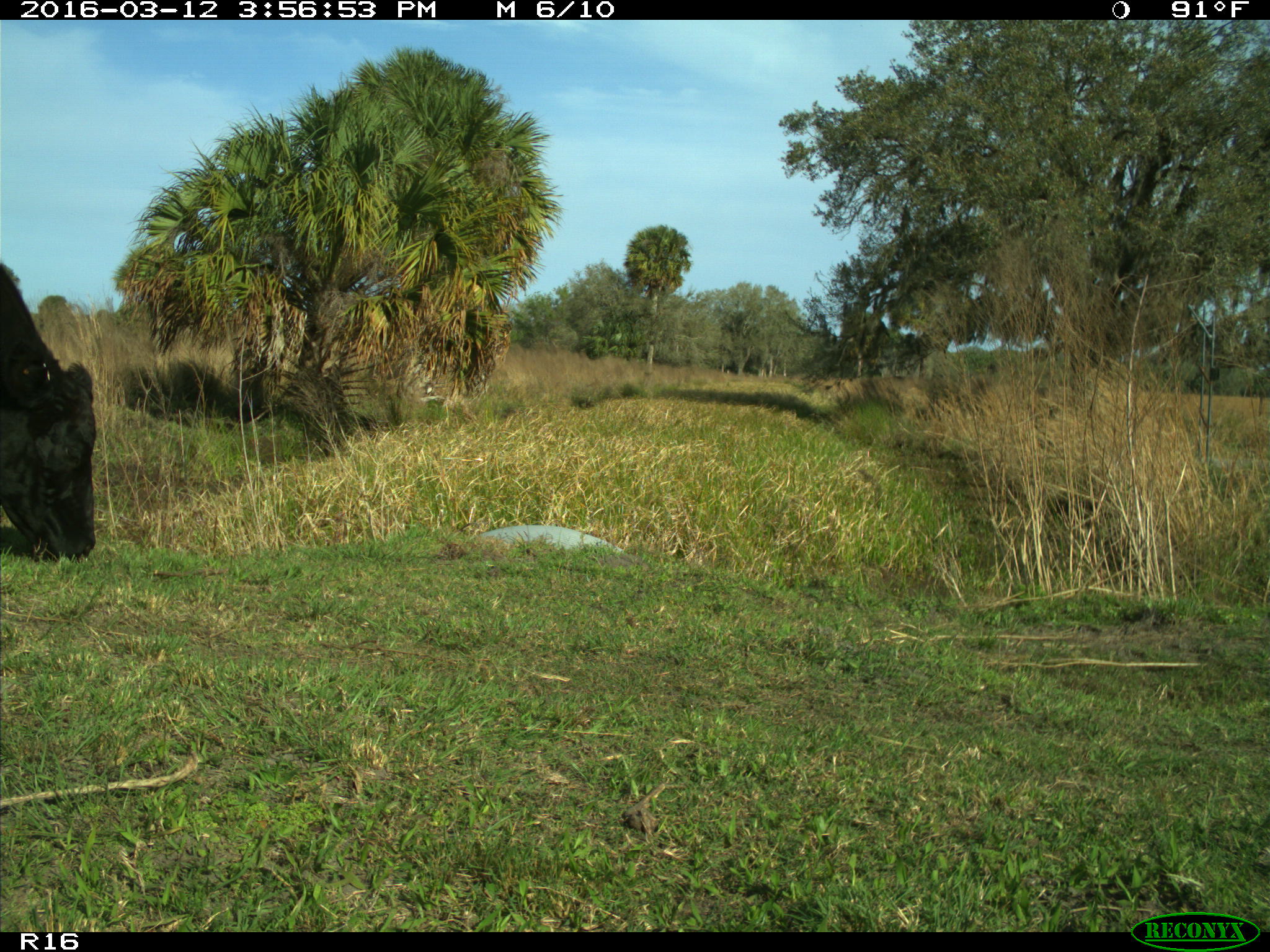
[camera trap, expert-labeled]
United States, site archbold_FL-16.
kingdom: Animalia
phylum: Chordata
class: Mammalia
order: Artiodactyla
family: Bovidae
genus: Bos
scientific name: Bos taurus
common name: domestic cow